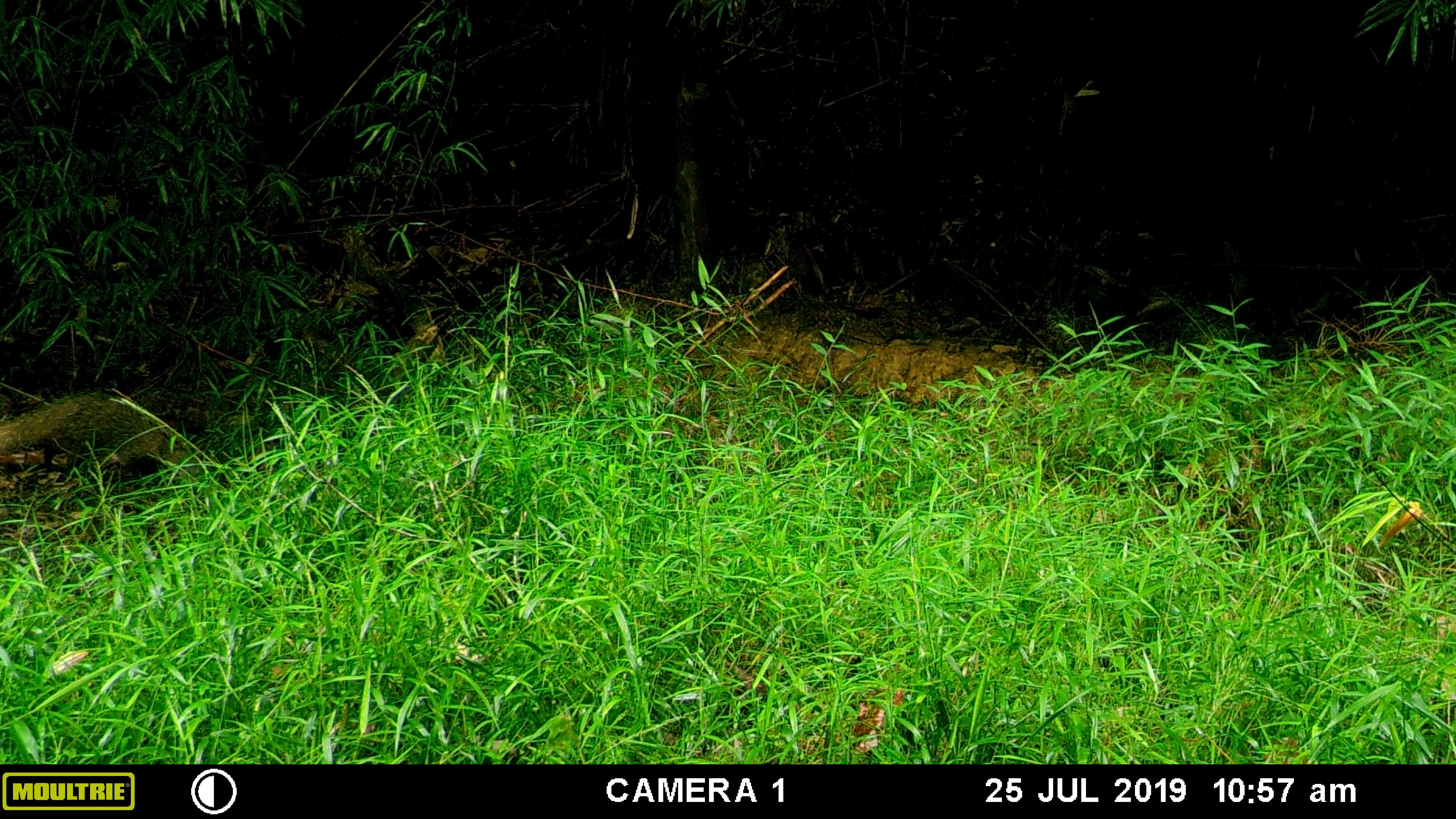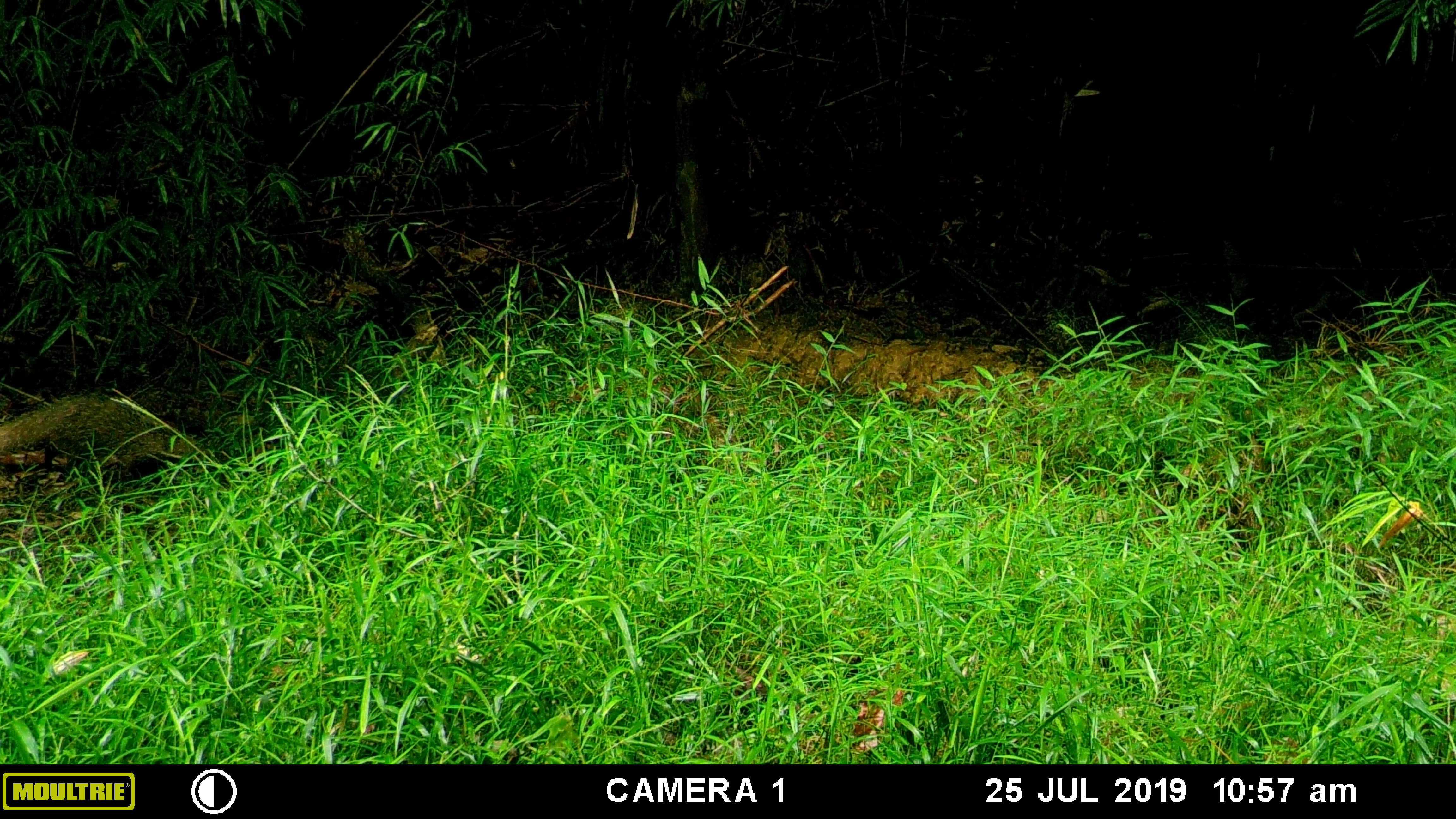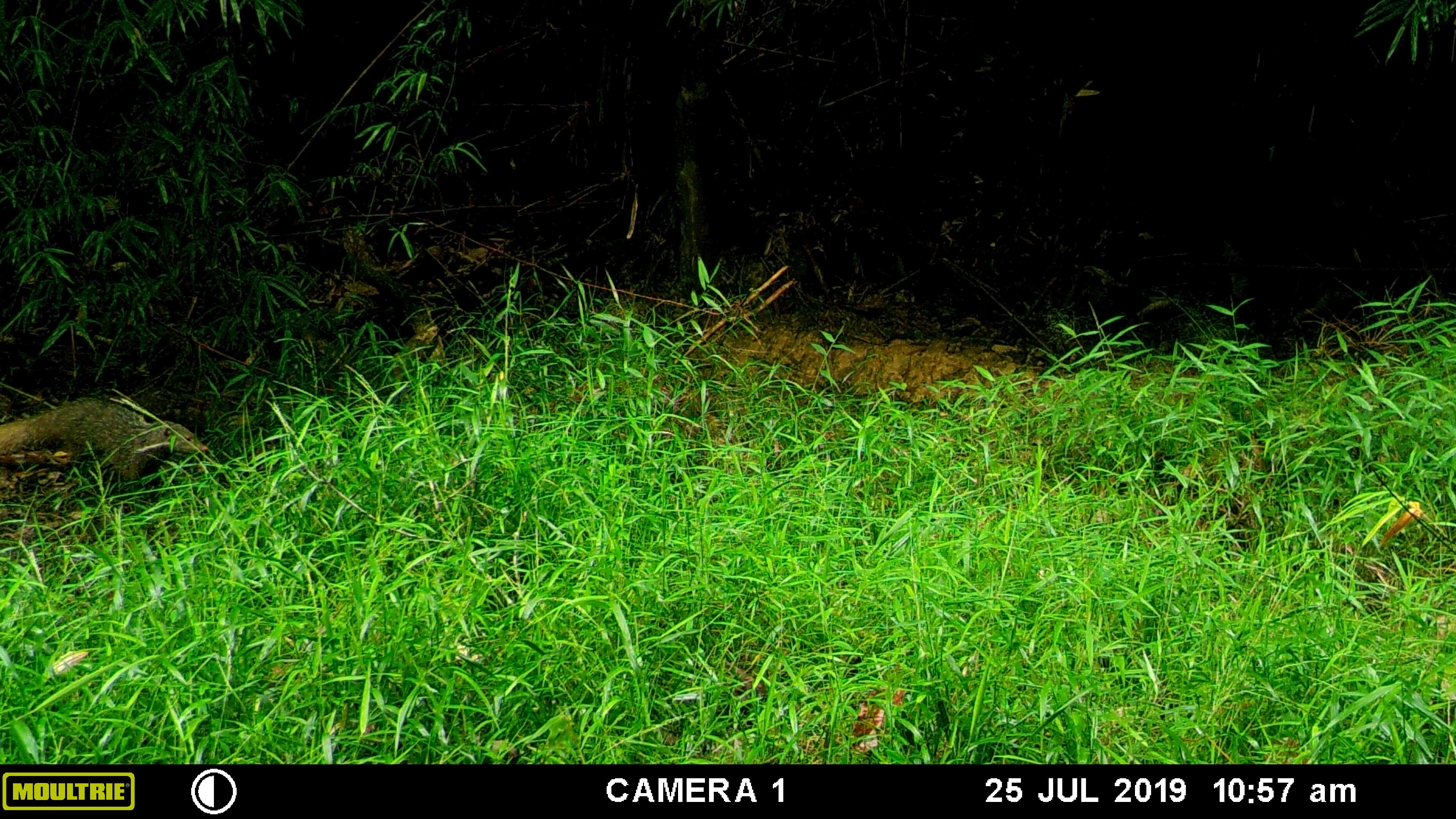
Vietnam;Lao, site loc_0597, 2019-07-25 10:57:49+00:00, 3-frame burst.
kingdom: Animalia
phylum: Chordata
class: Mammalia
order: Carnivora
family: Herpestidae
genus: Urva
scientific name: Urva urva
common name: crab-eating mongoose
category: crab eating mongoose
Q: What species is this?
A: Crab eating mongoose (crab-eating mongoose) (Urva urva).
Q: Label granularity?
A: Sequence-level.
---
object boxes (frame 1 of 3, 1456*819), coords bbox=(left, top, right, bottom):
crab eating mongoose: bbox=(0, 388, 199, 475)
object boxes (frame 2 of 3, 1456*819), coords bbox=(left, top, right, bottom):
crab eating mongoose: bbox=(0, 393, 210, 474)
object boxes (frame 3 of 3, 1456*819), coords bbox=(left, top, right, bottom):
crab eating mongoose: bbox=(0, 395, 209, 494)